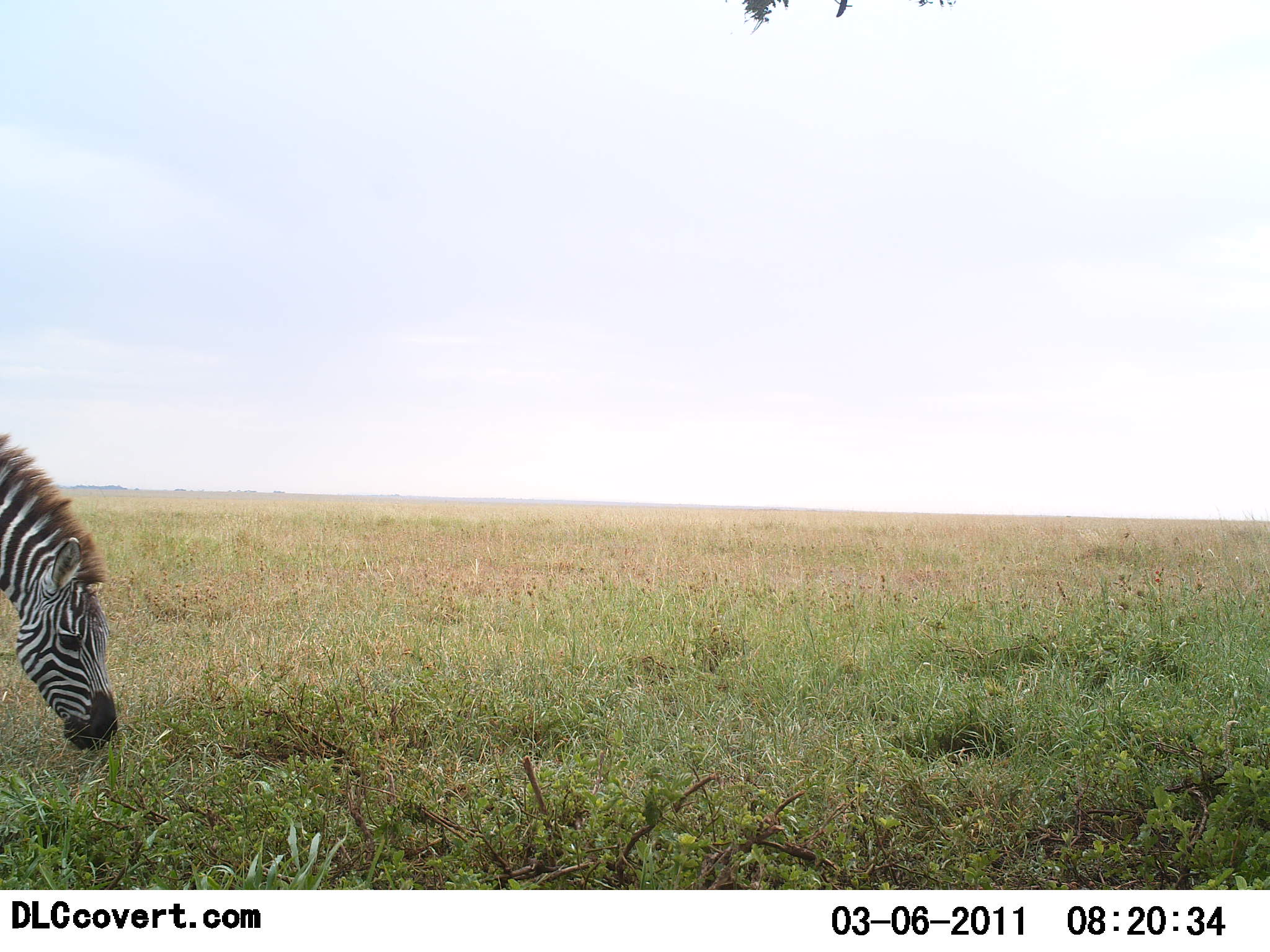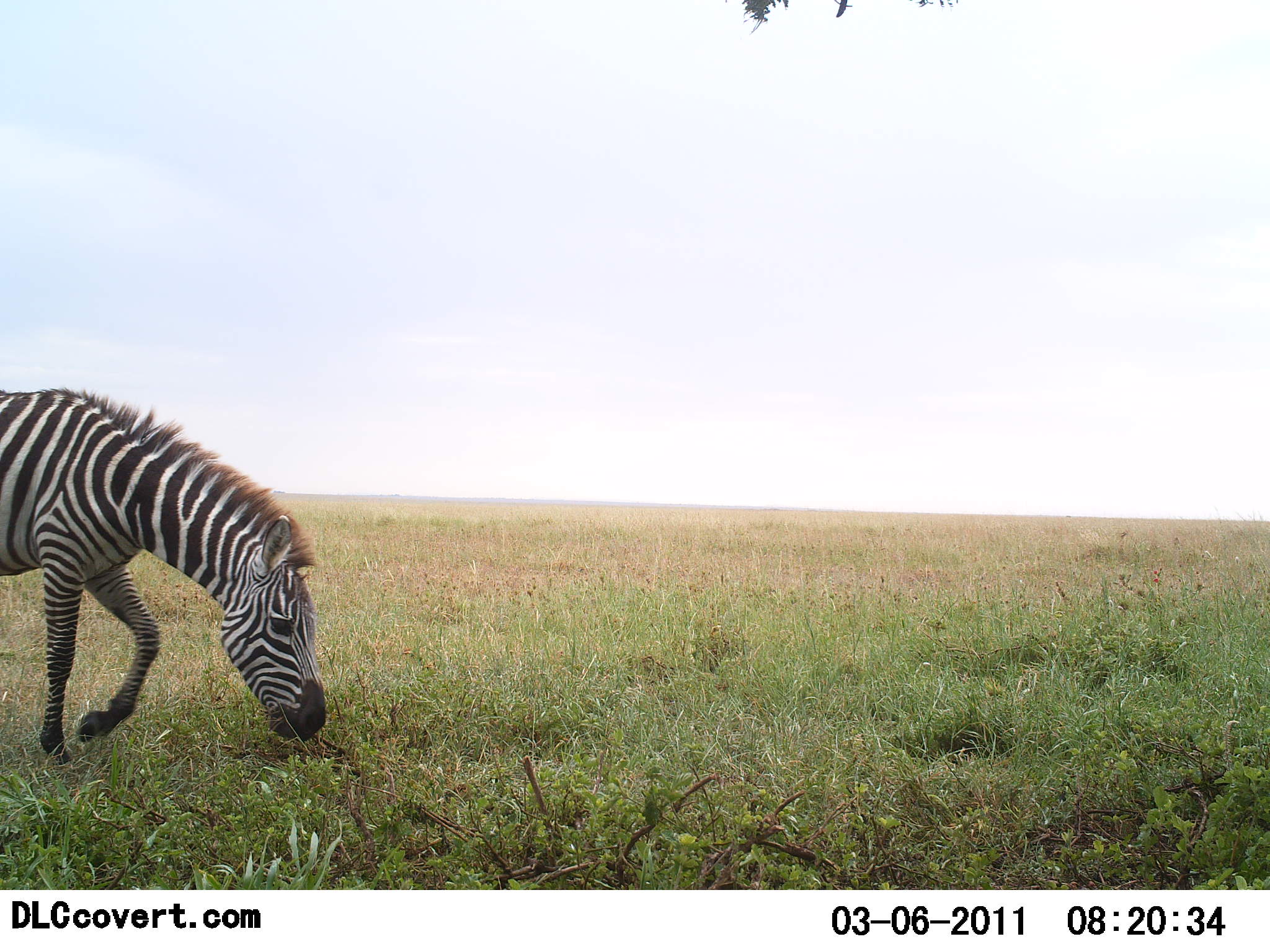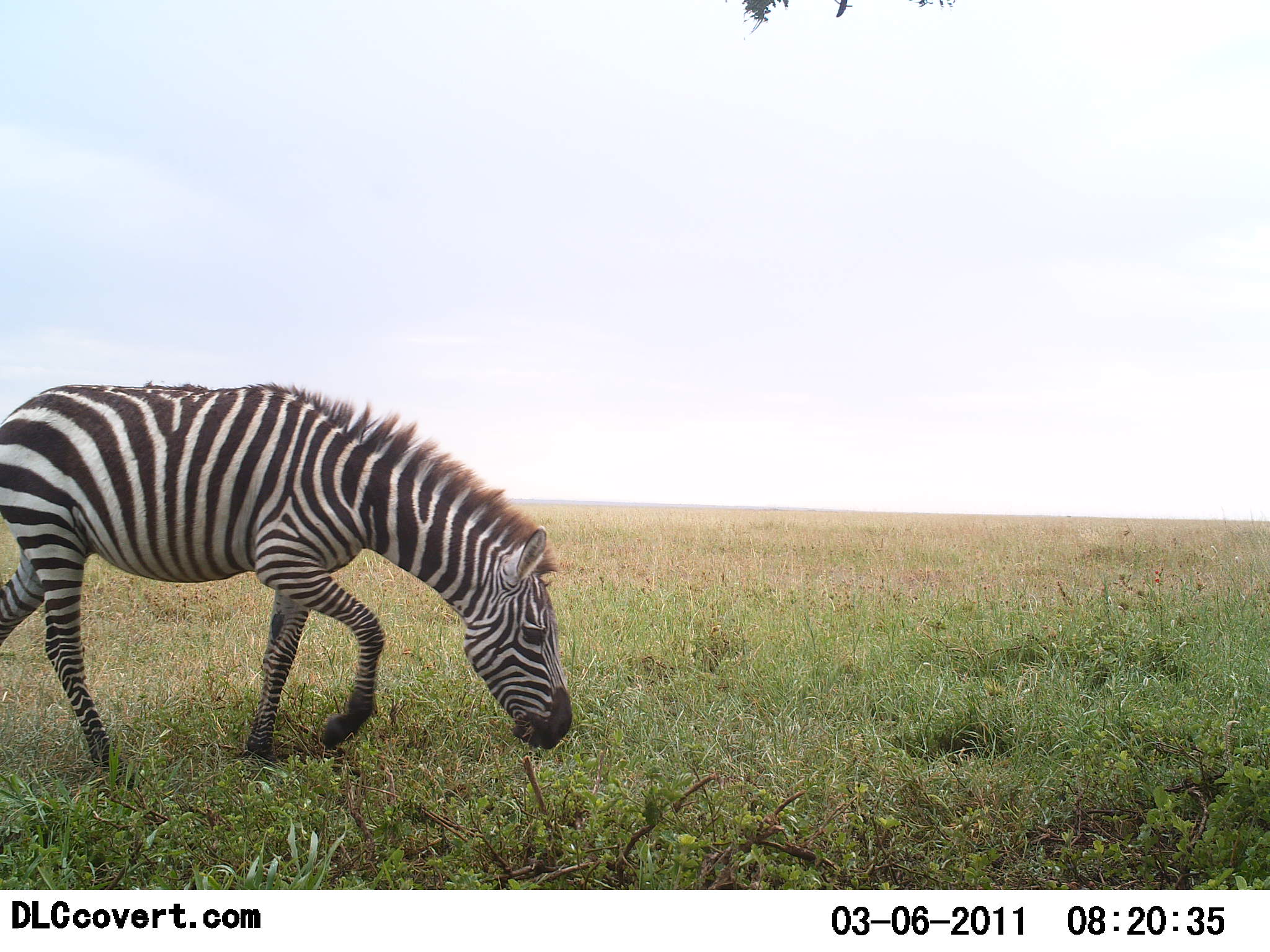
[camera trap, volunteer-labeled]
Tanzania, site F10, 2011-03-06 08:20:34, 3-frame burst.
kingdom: Animalia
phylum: Chordata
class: Mammalia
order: Perissodactyla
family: Equidae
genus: Equus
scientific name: Equus quagga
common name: plains zebra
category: zebra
Zebra (plains zebra) (Equus quagga), count 1. Behavior (volunteer vote fractions): standing 9%, resting 0%, moving 45%, interacting 0%. Young present (vote fraction): 0%. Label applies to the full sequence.